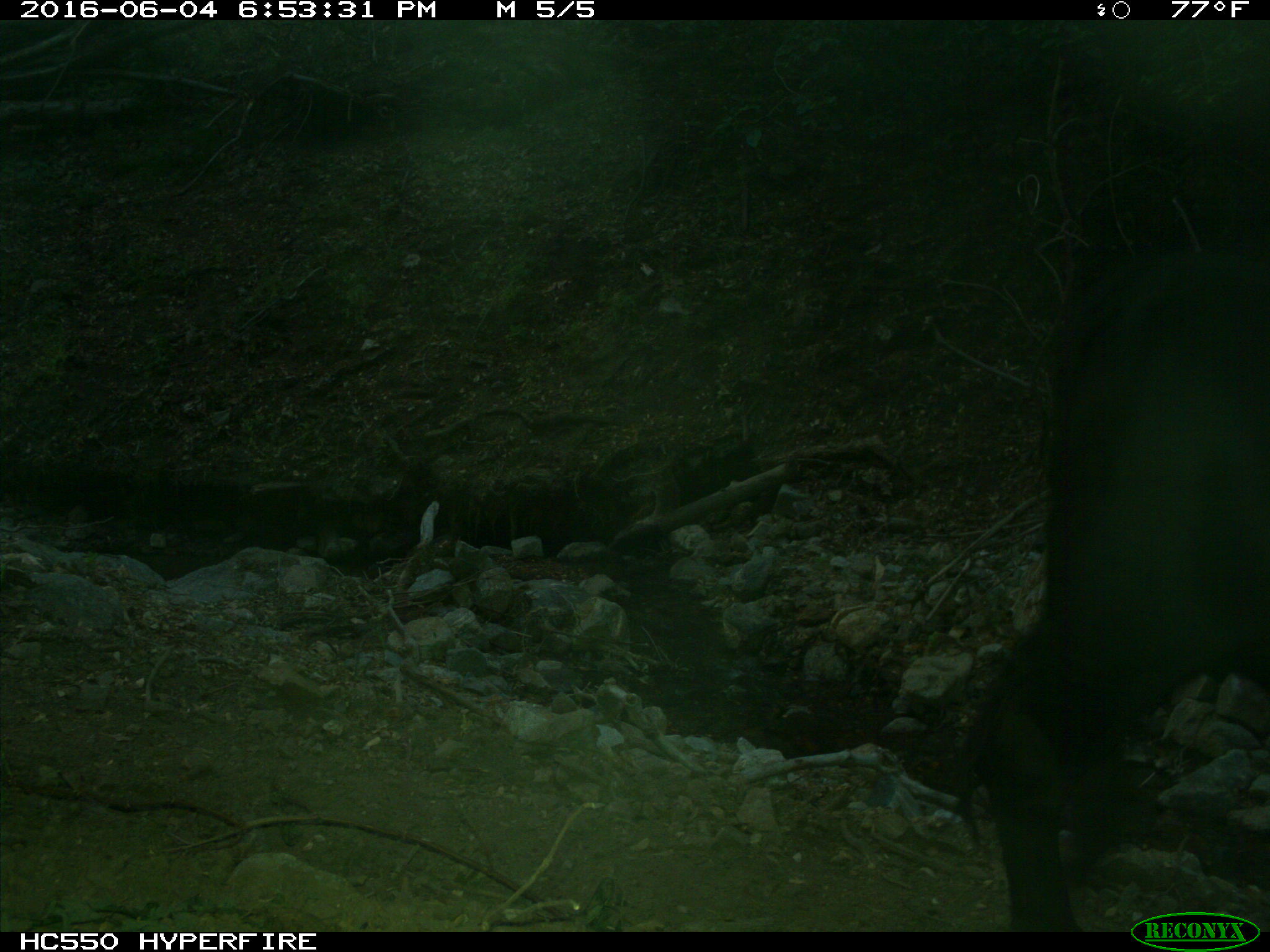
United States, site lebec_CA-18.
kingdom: Animalia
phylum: Chordata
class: Mammalia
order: Artiodactyla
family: Bovidae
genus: Bos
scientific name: Bos taurus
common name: domestic cow